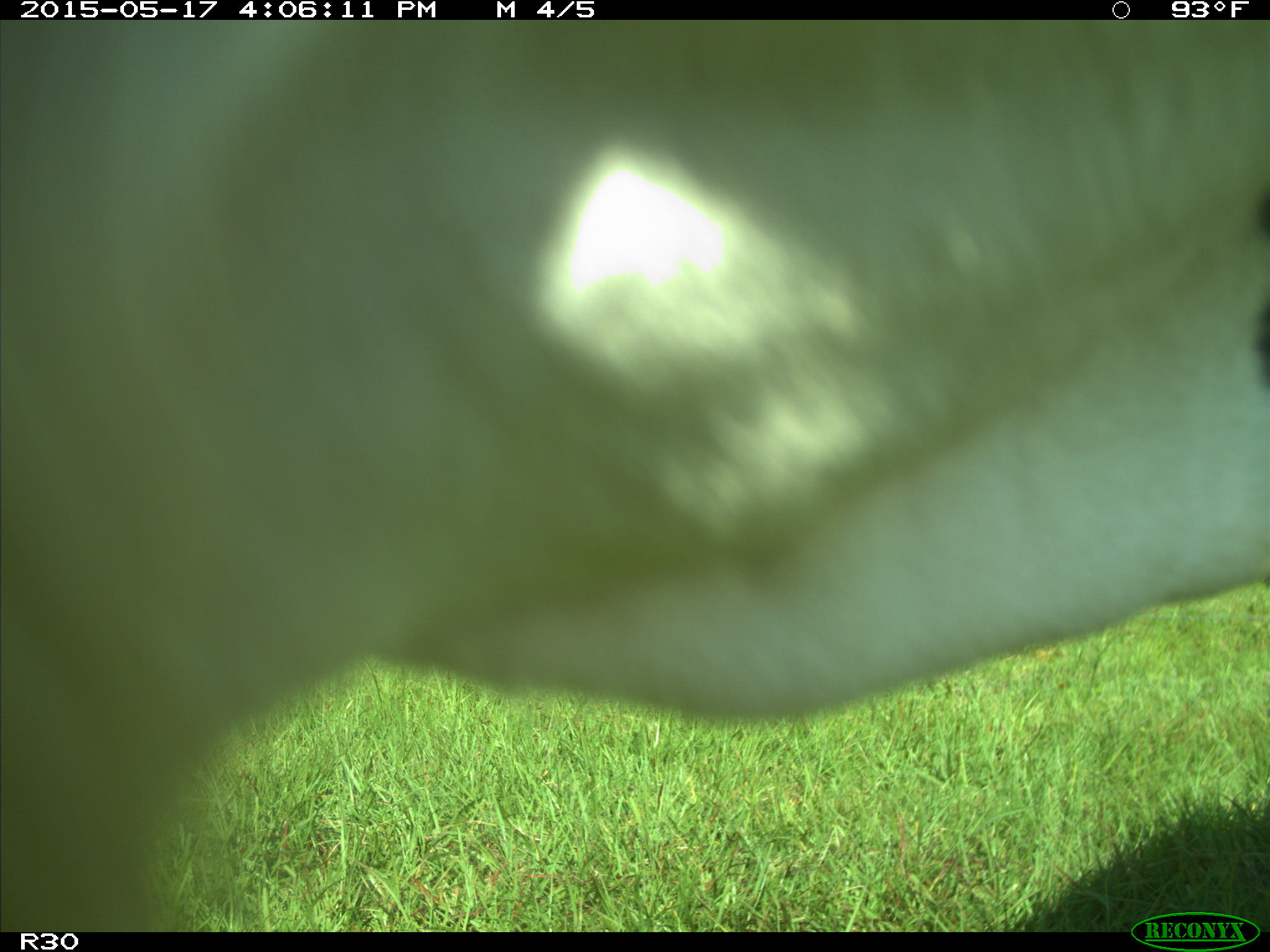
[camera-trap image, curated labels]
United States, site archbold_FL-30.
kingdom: Animalia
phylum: Chordata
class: Mammalia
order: Artiodactyla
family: Bovidae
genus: Bos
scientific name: Bos taurus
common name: domestic cow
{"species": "Bos taurus (domestic cow)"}